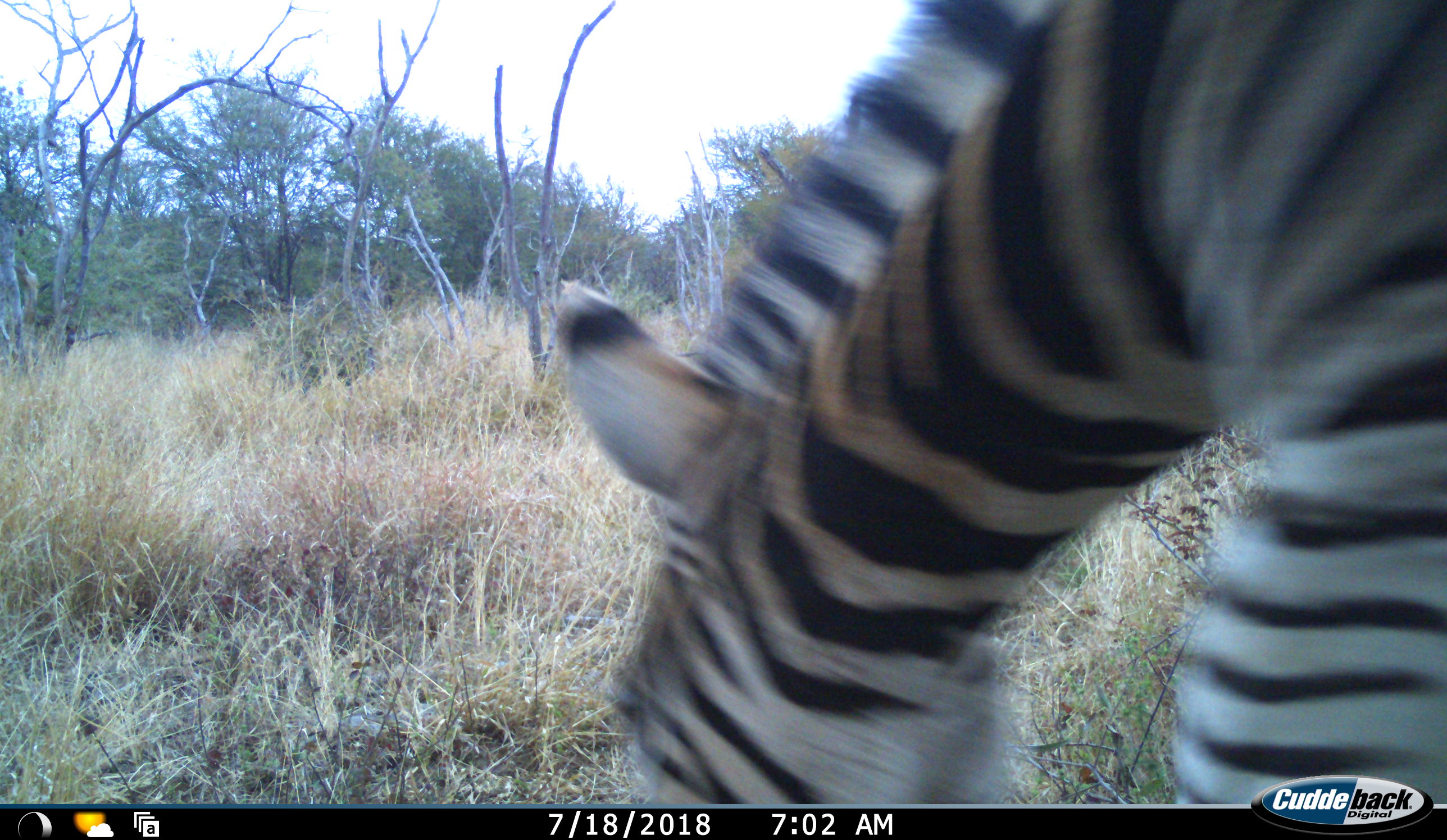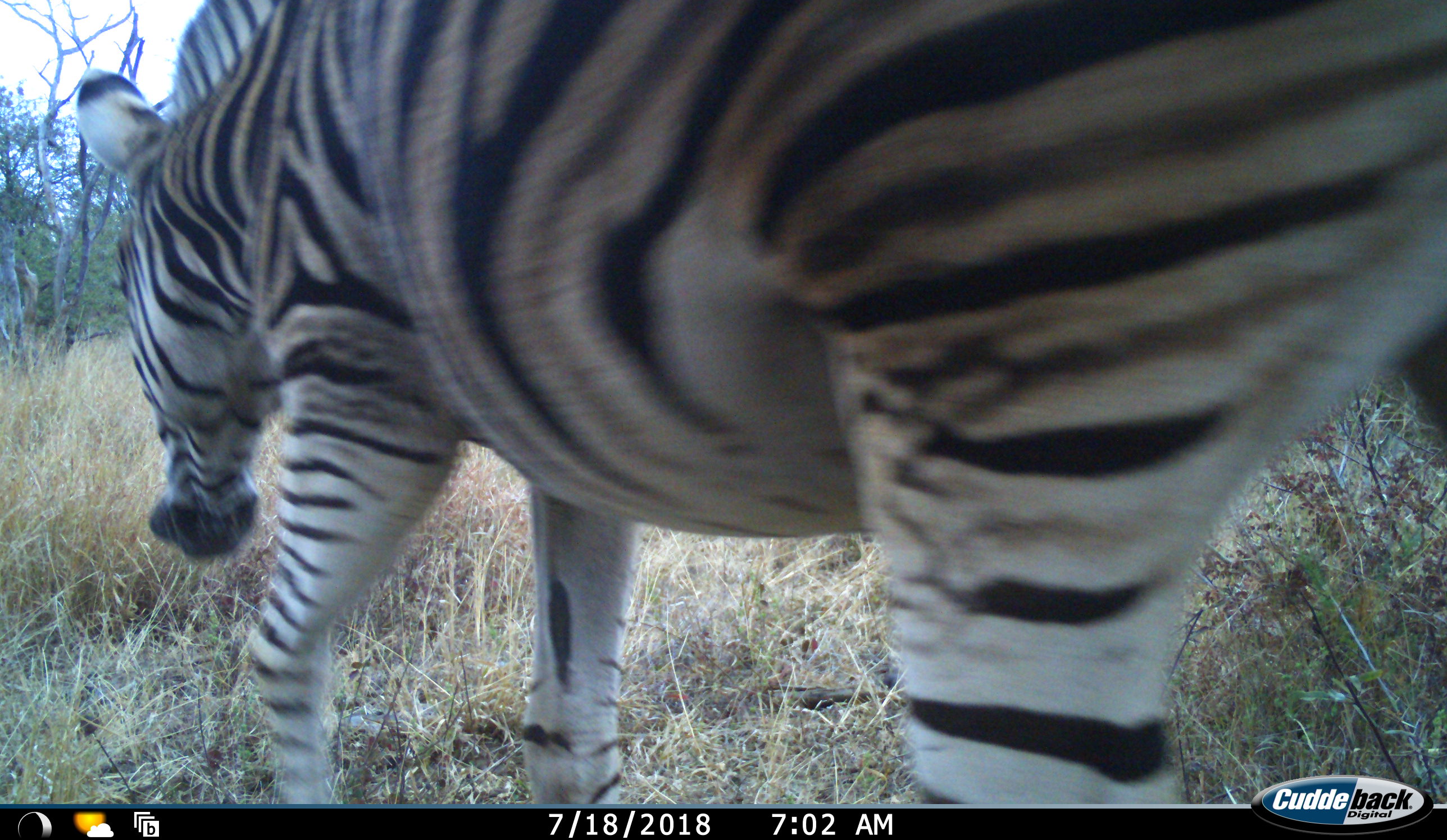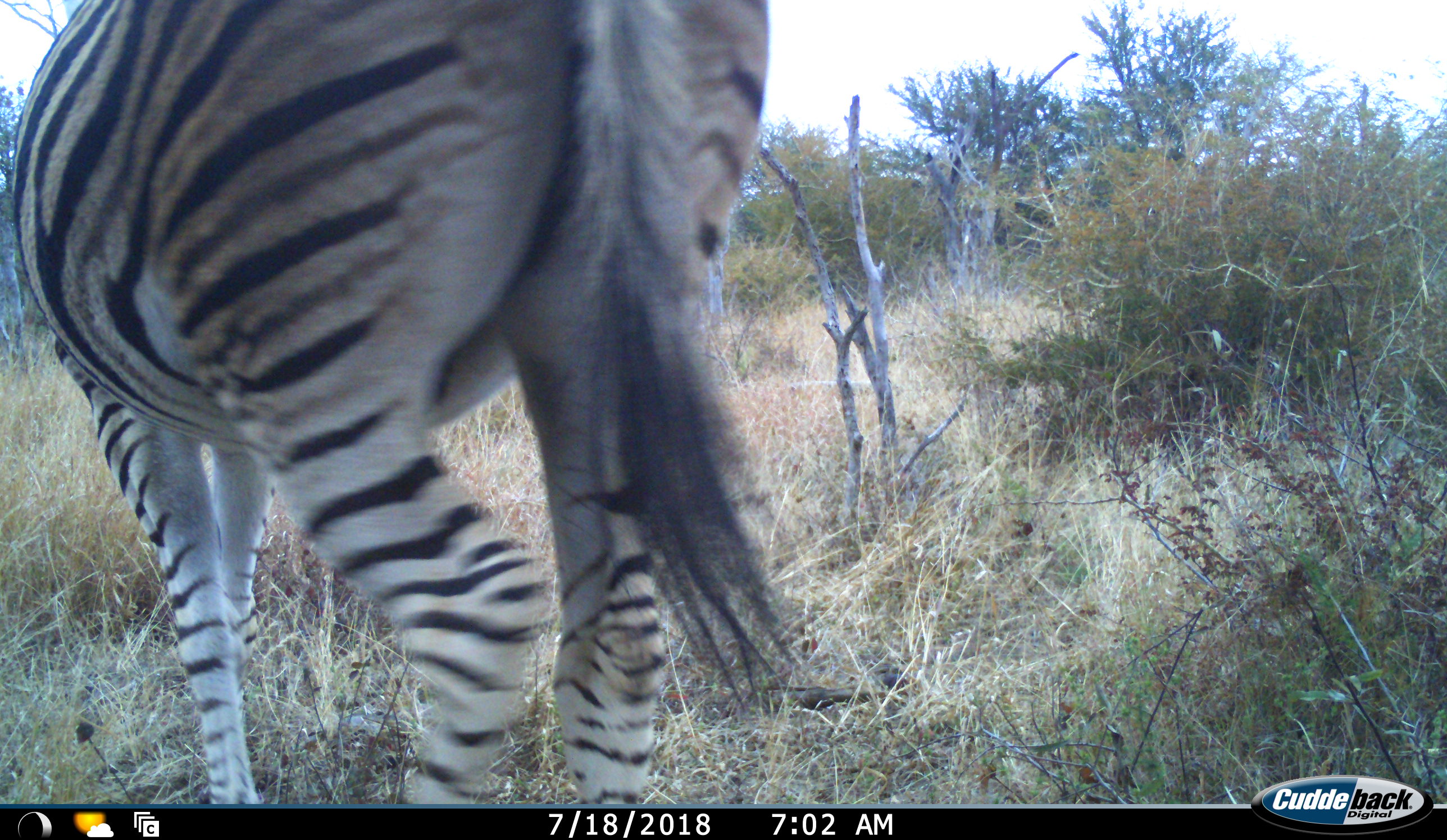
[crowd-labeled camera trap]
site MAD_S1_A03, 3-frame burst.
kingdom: Animalia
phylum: Chordata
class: Mammalia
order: Perissodactyla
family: Equidae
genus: Equus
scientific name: Equus quagga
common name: plains zebra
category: zebraplains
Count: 1.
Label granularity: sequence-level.